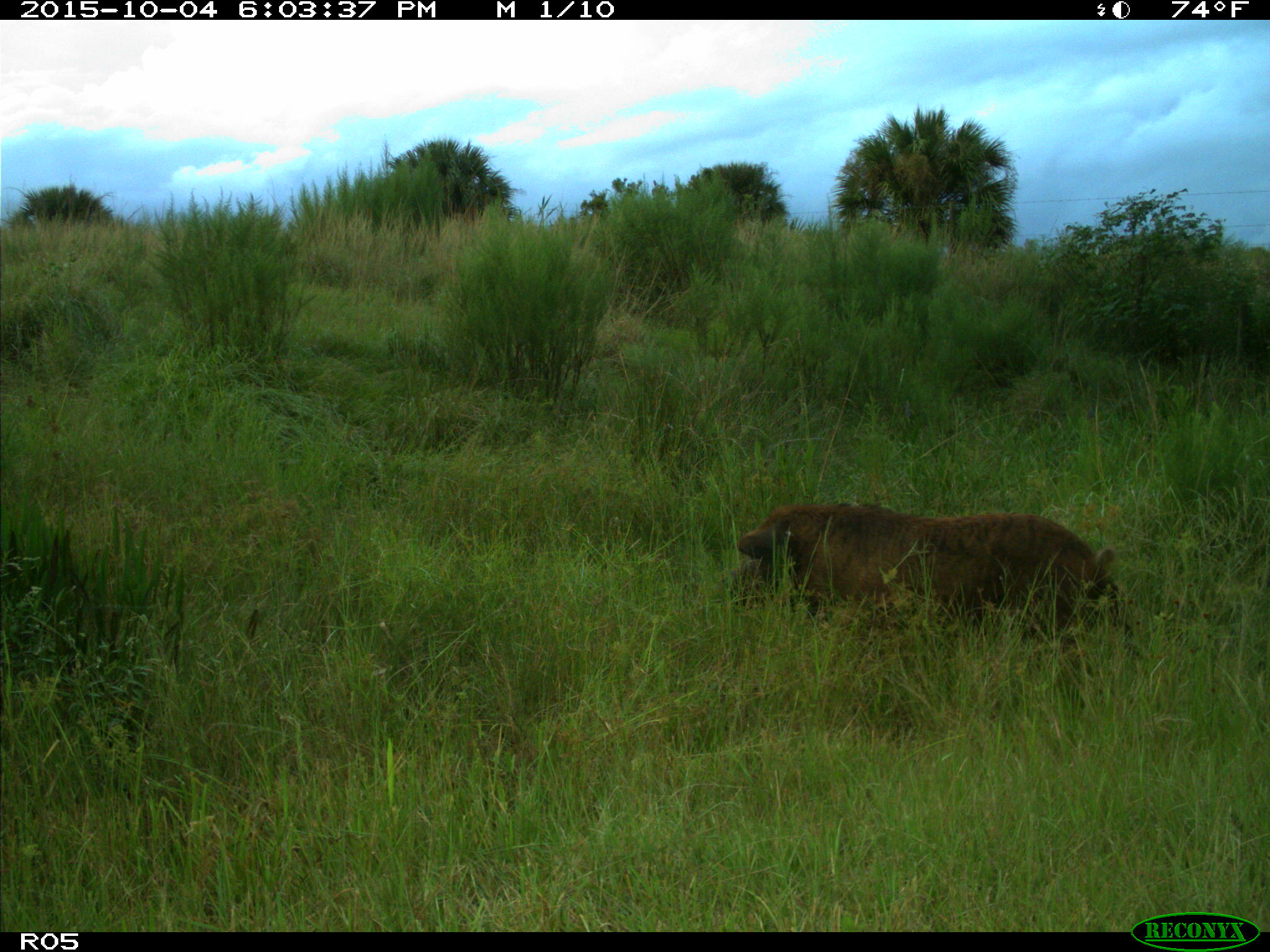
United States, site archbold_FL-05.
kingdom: Animalia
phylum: Chordata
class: Mammalia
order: Artiodactyla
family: Suidae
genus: Sus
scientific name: Sus scrofa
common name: wild boar